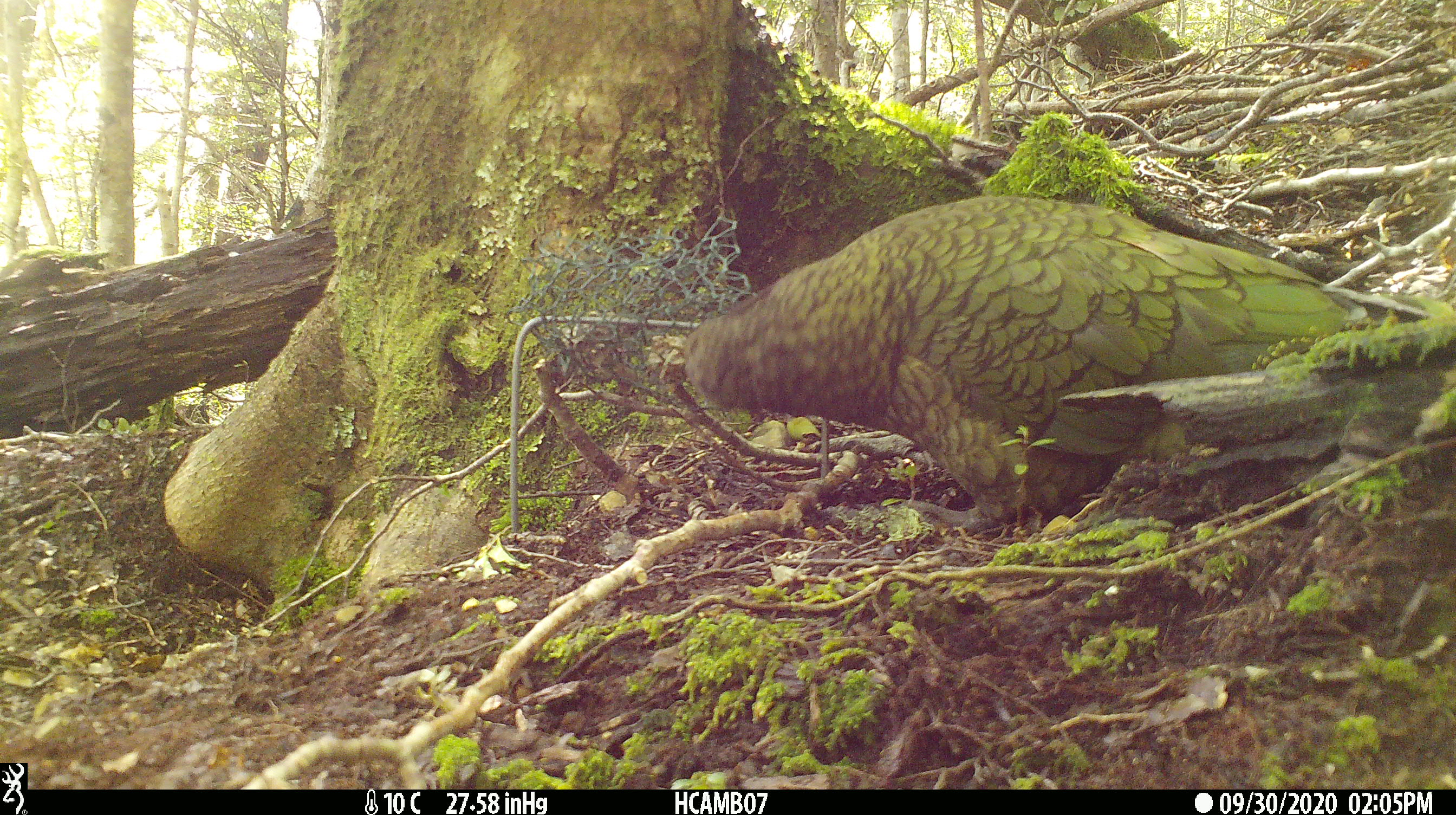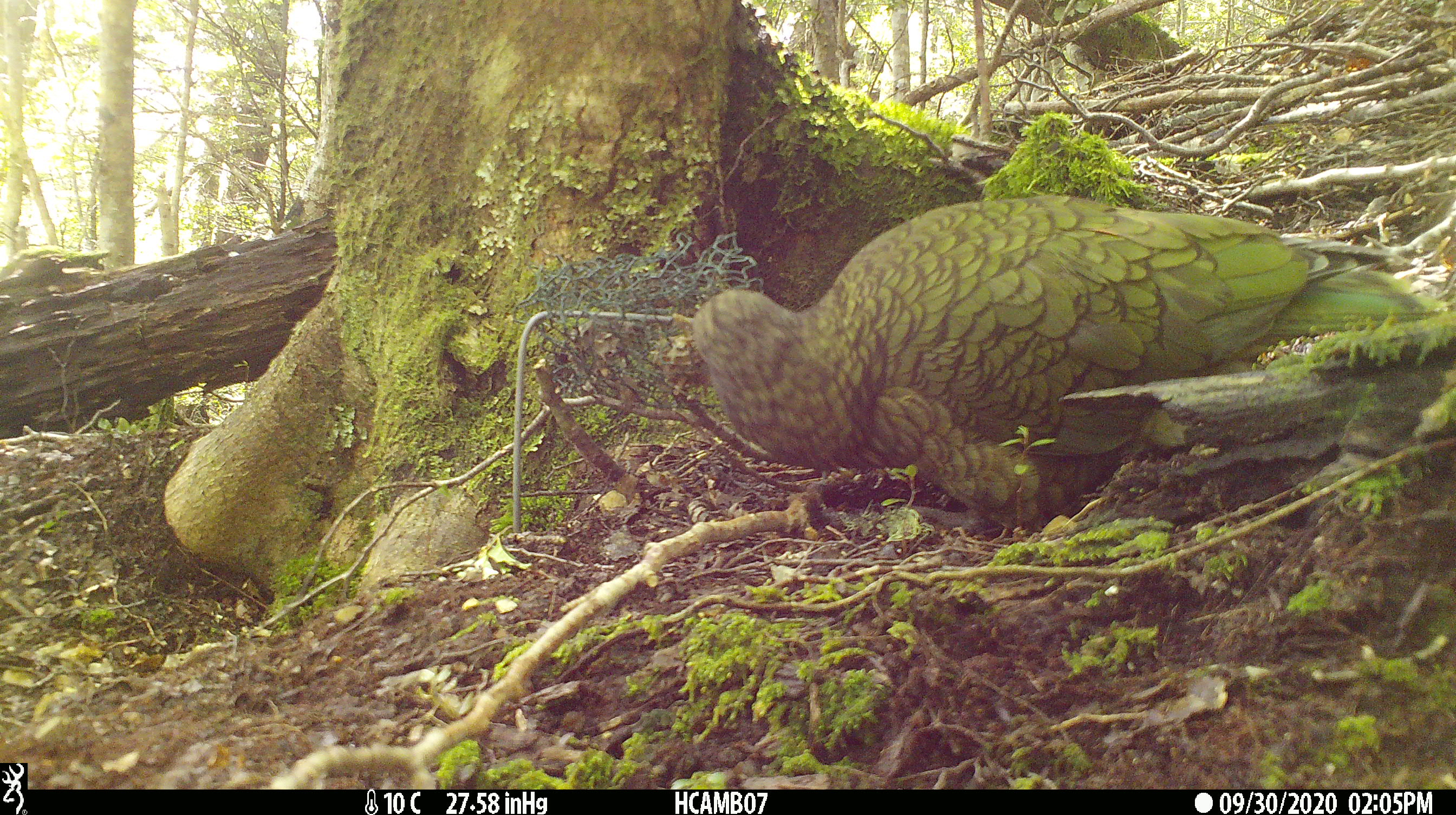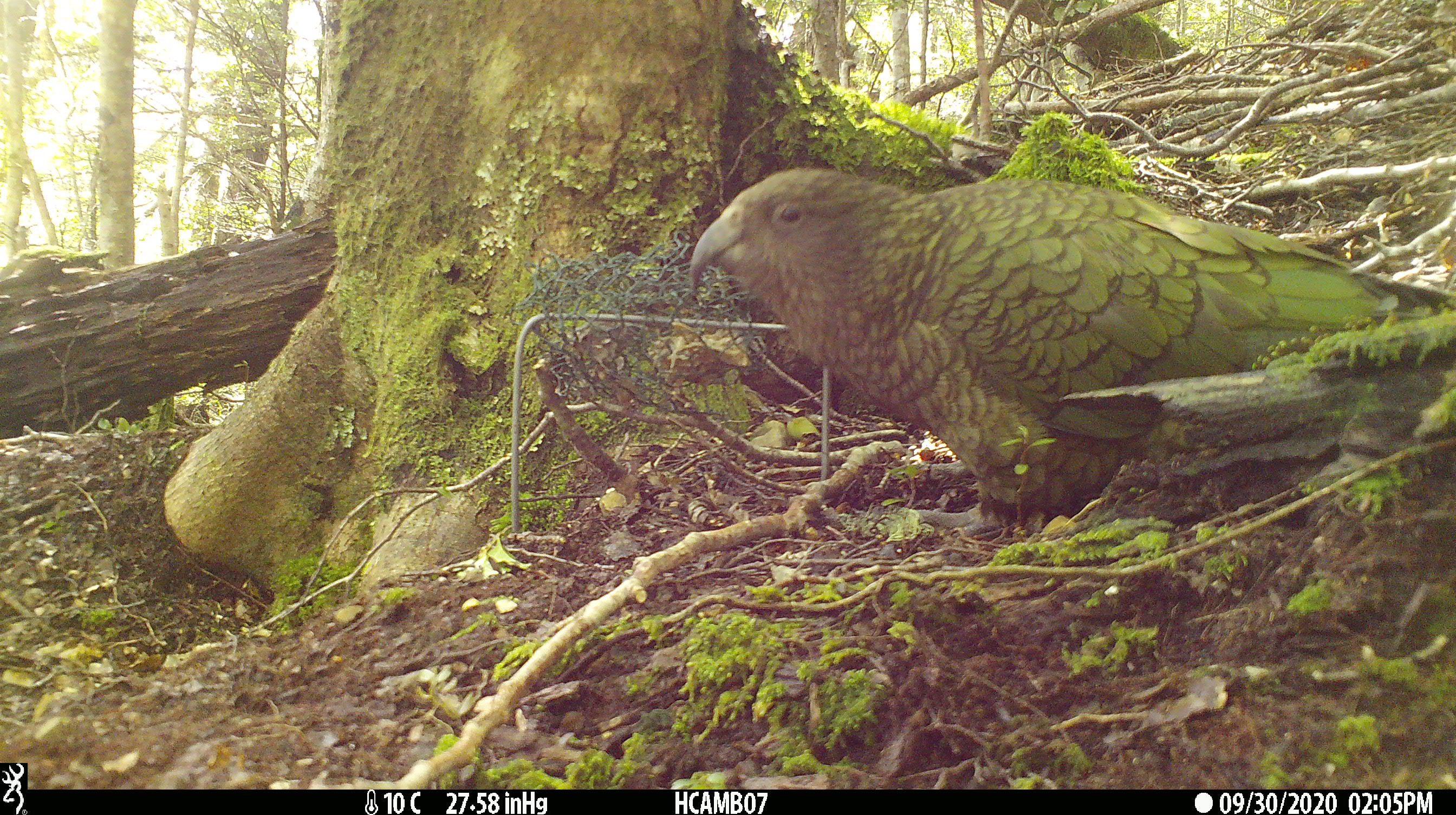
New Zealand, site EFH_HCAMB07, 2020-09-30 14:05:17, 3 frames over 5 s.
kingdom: Animalia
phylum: Chordata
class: Aves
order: Psittaciformes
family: Strigopidae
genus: Nestor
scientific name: Nestor notabilis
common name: kea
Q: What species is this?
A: Kea (Nestor notabilis).